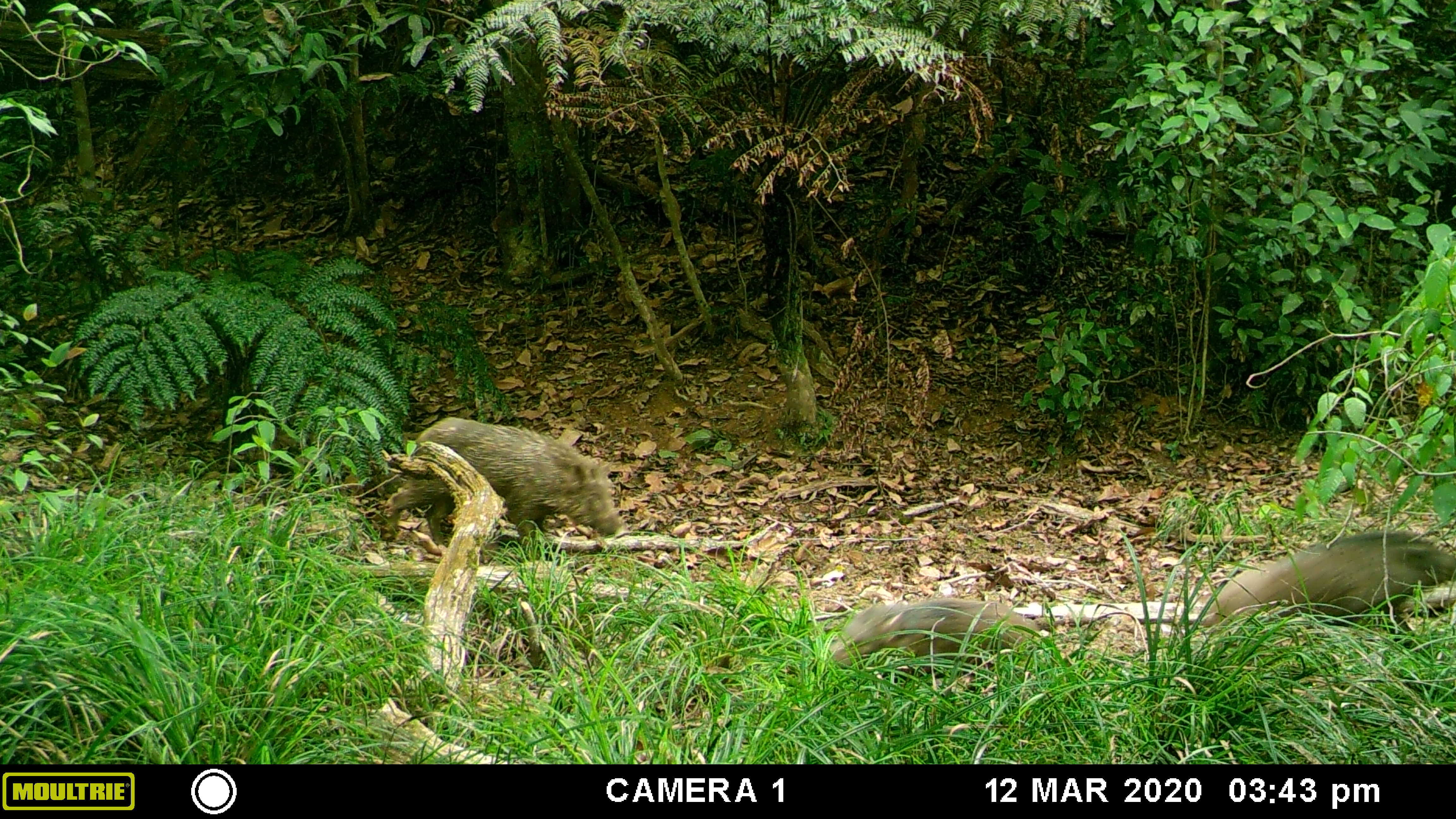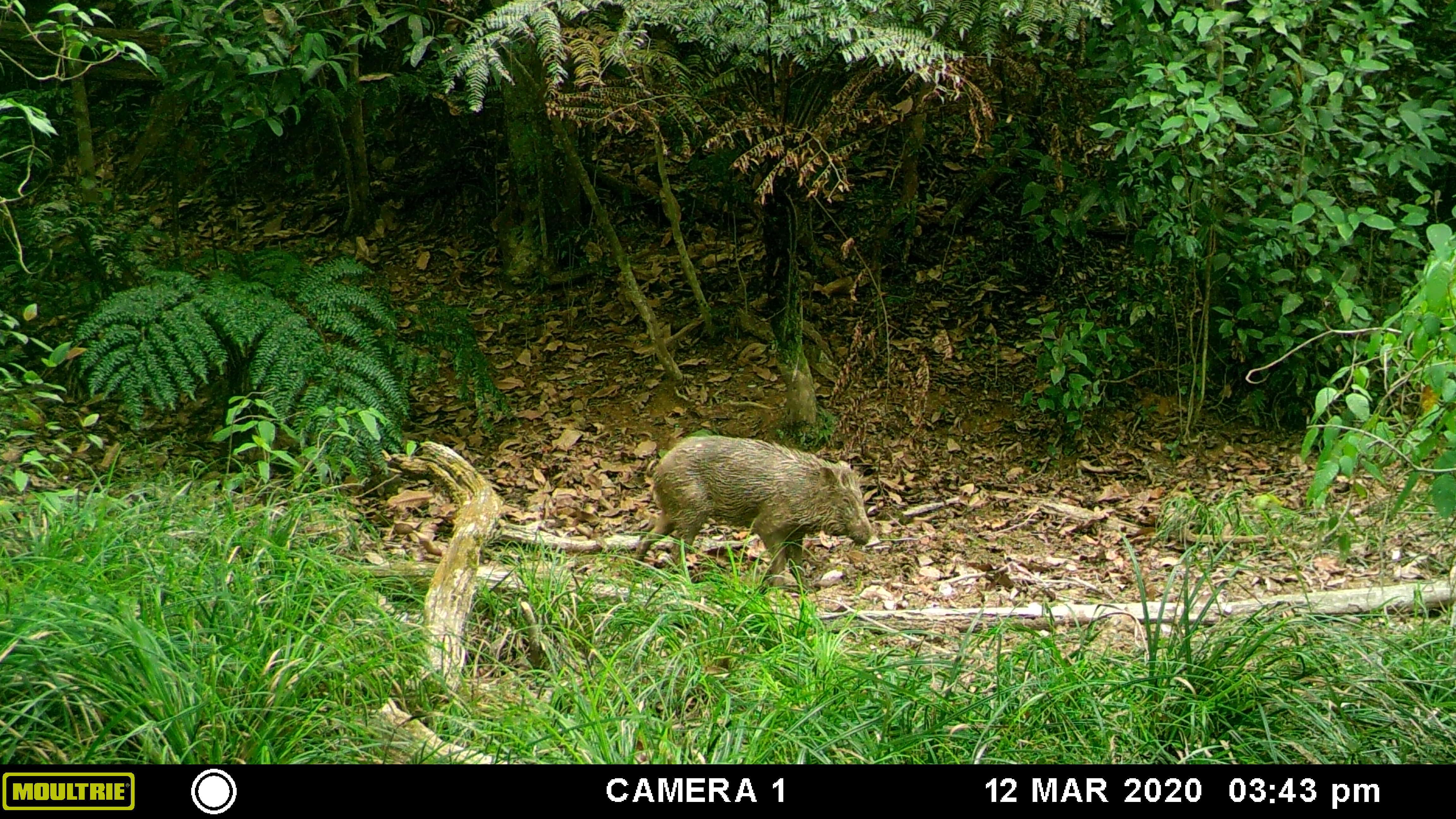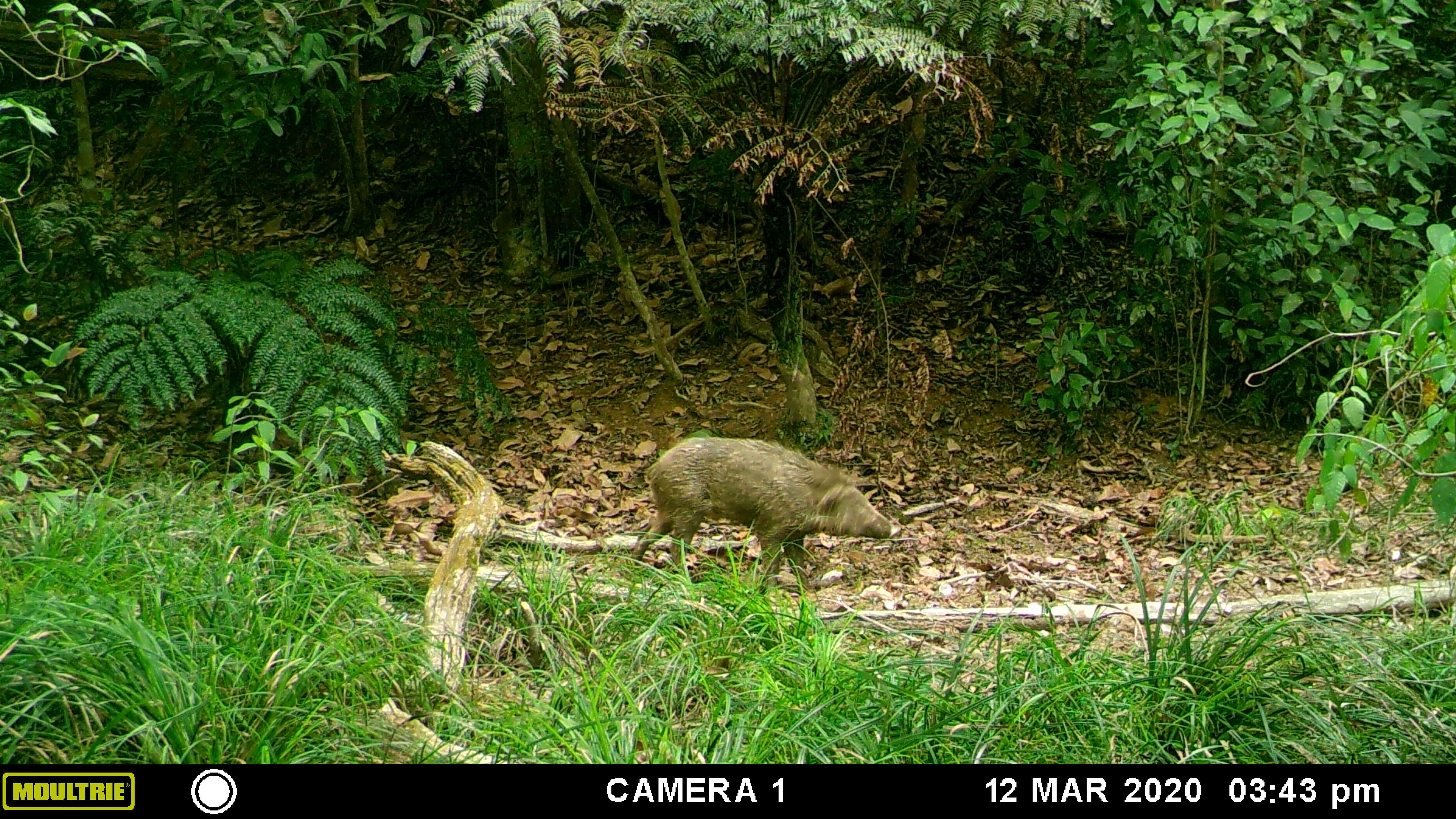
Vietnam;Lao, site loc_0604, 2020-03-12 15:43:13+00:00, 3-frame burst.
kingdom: Animalia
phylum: Chordata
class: Mammalia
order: Artiodactyla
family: Suidae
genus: Sus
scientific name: Sus scrofa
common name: eurasian wild pig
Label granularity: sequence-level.